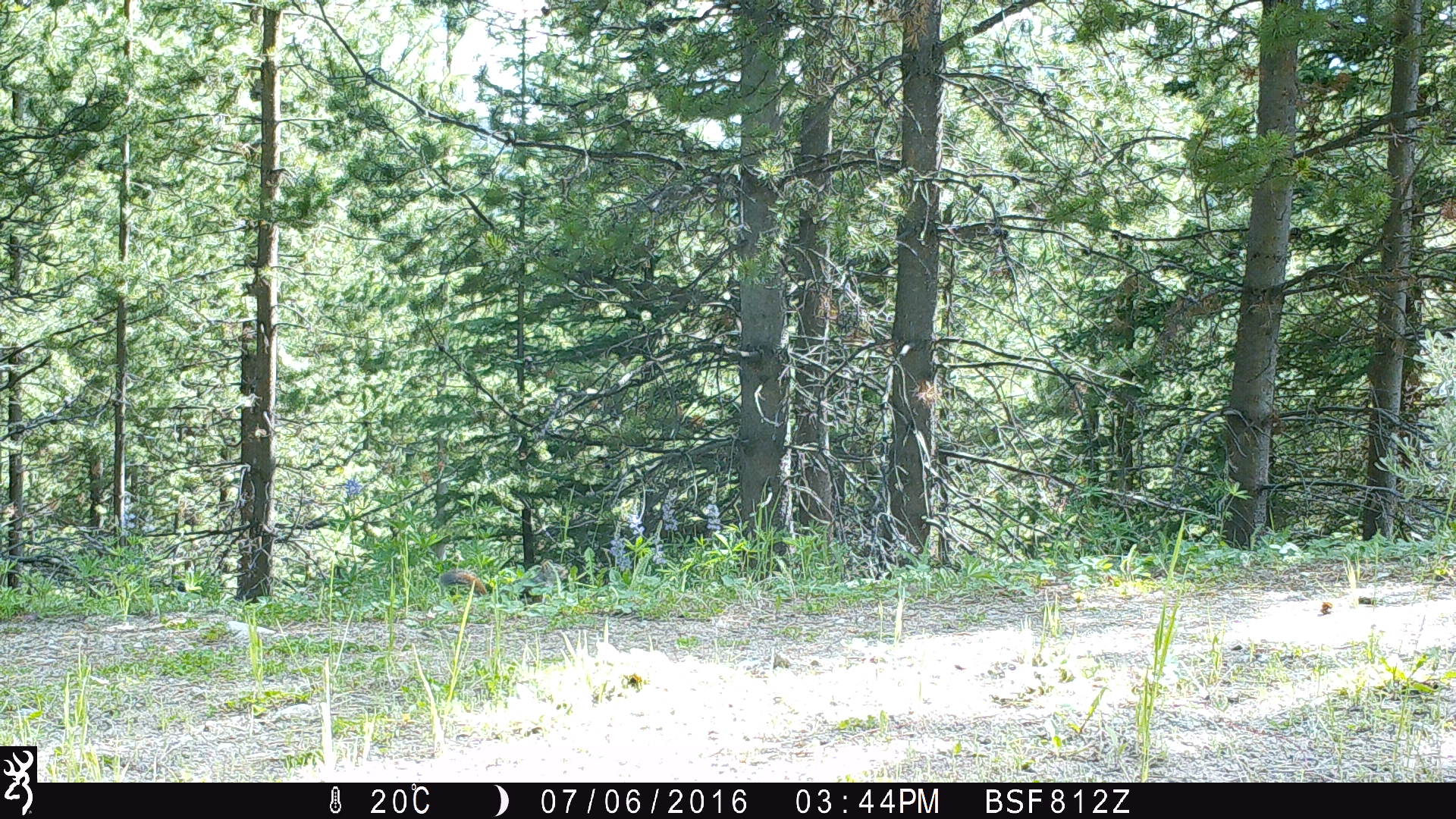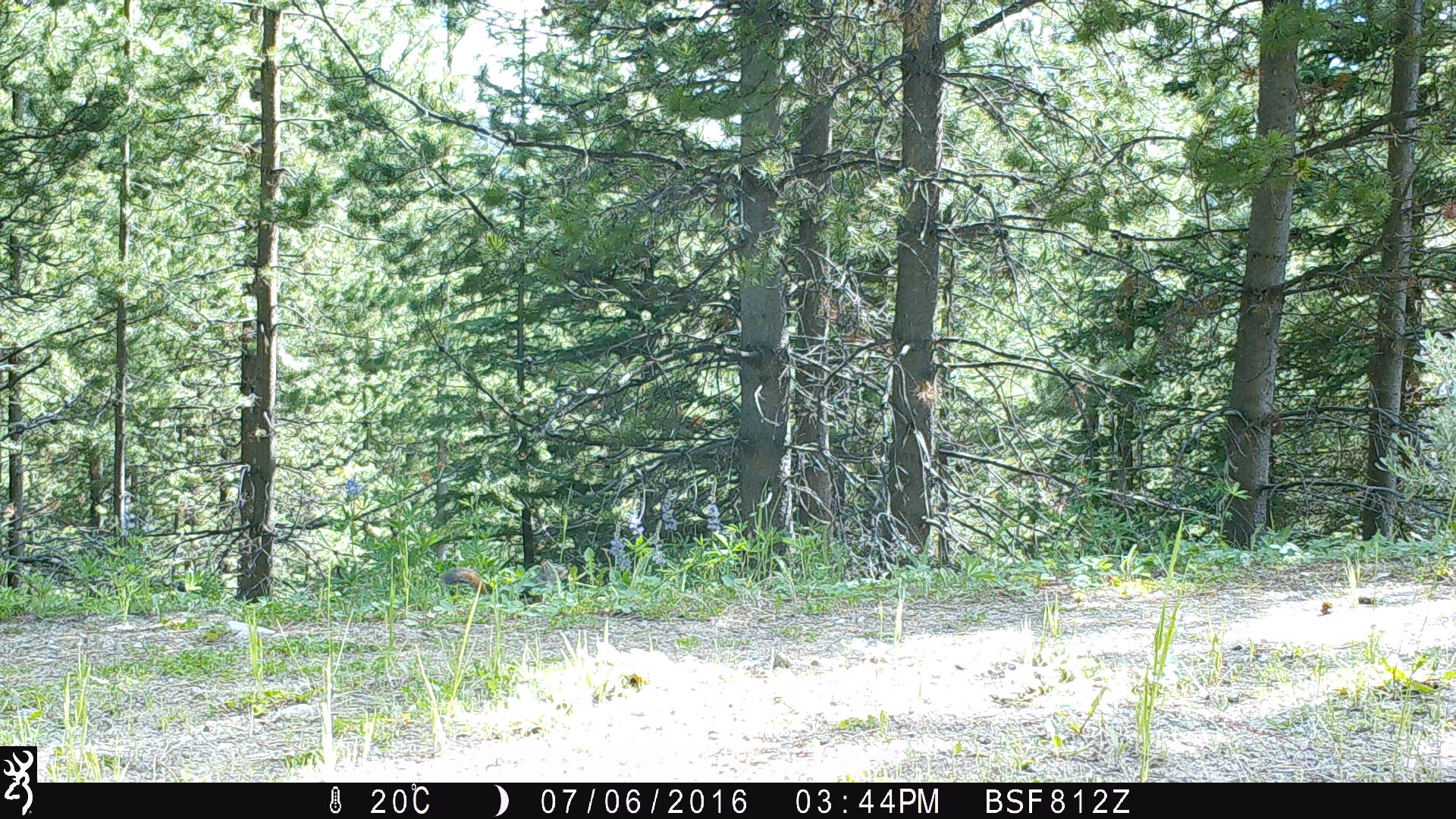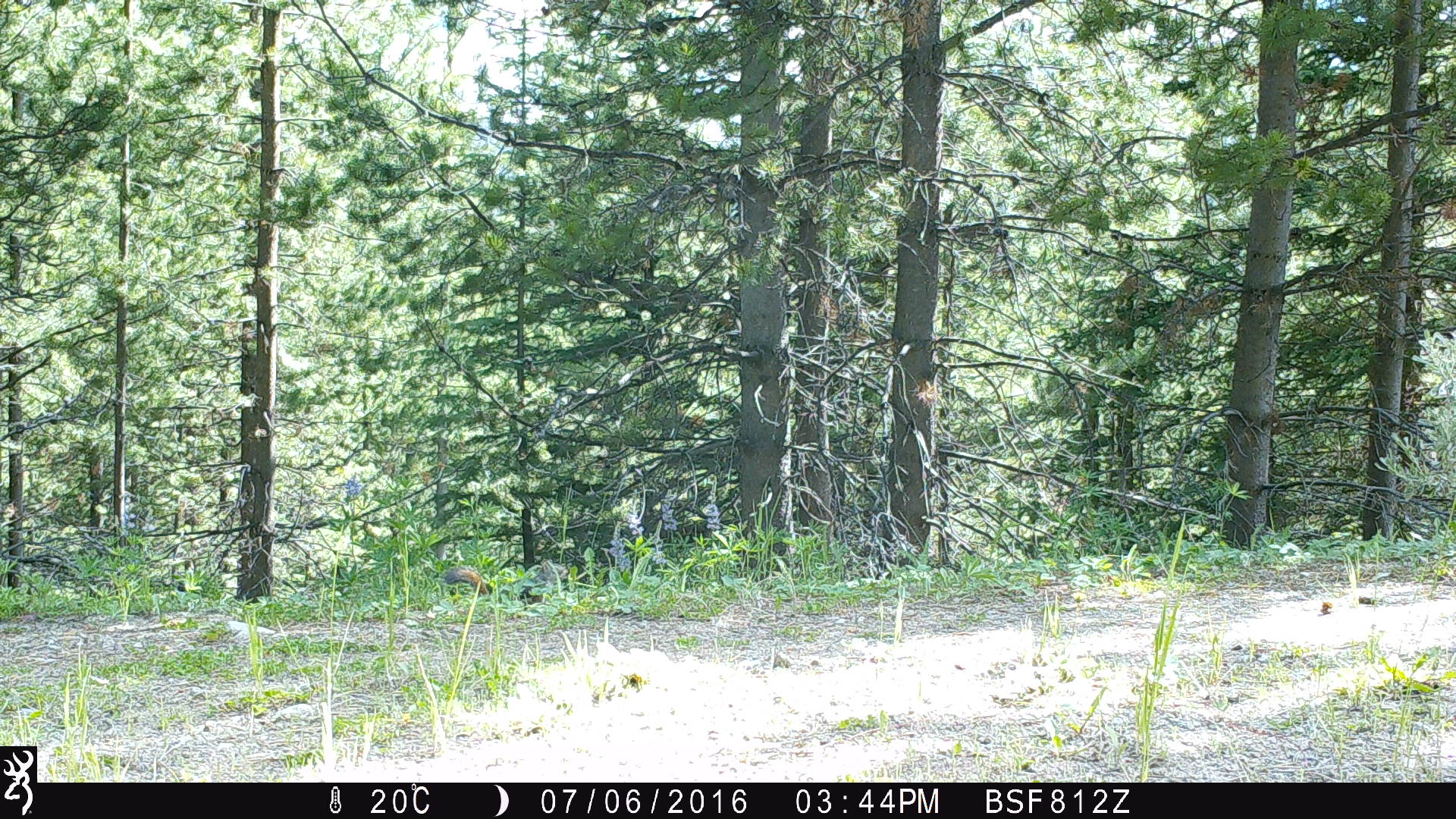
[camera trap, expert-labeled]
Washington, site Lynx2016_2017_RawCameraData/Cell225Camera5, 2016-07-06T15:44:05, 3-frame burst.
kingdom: Animalia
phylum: Chordata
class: Mammalia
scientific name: Mammalia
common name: small mammal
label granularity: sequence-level